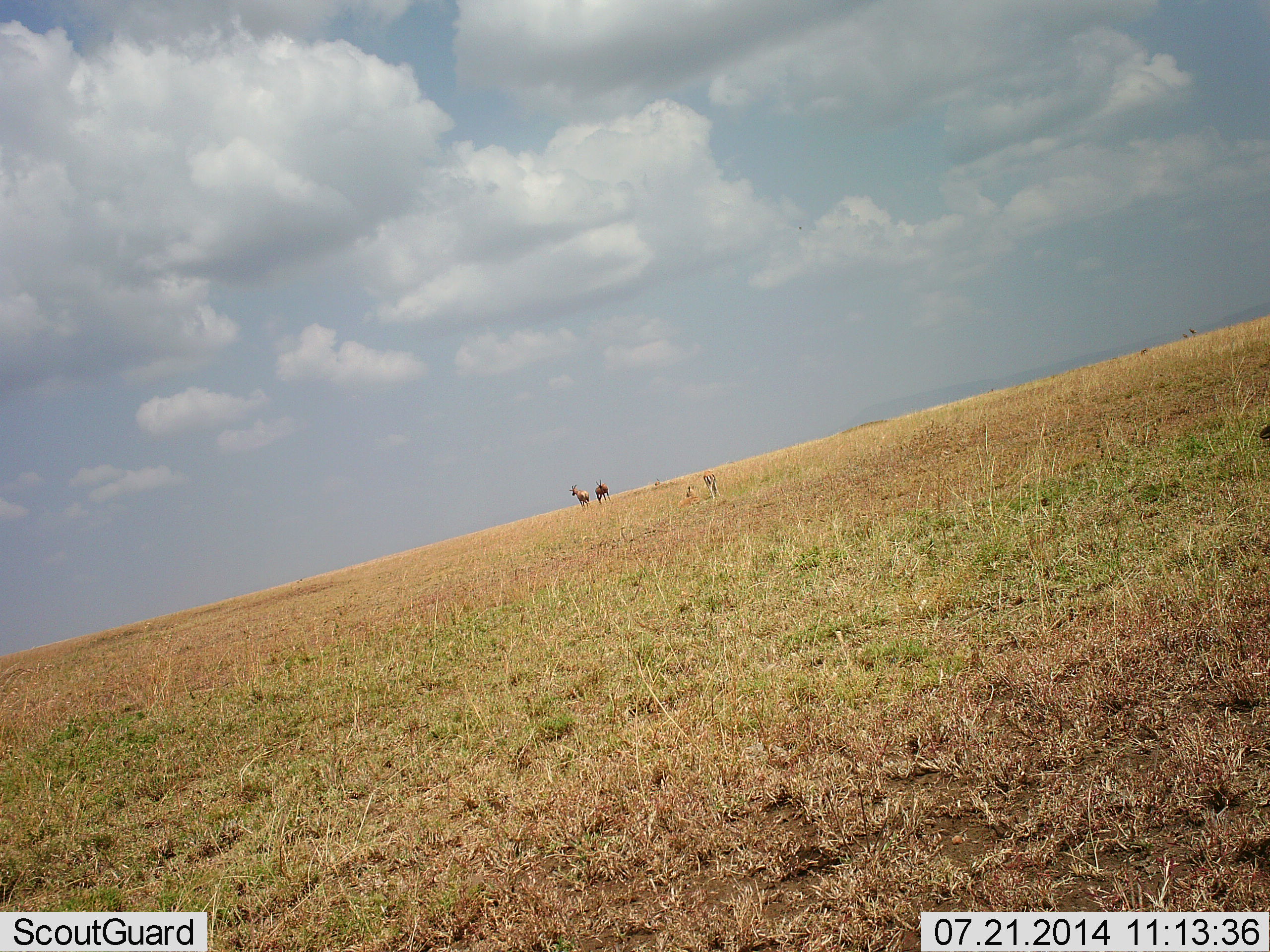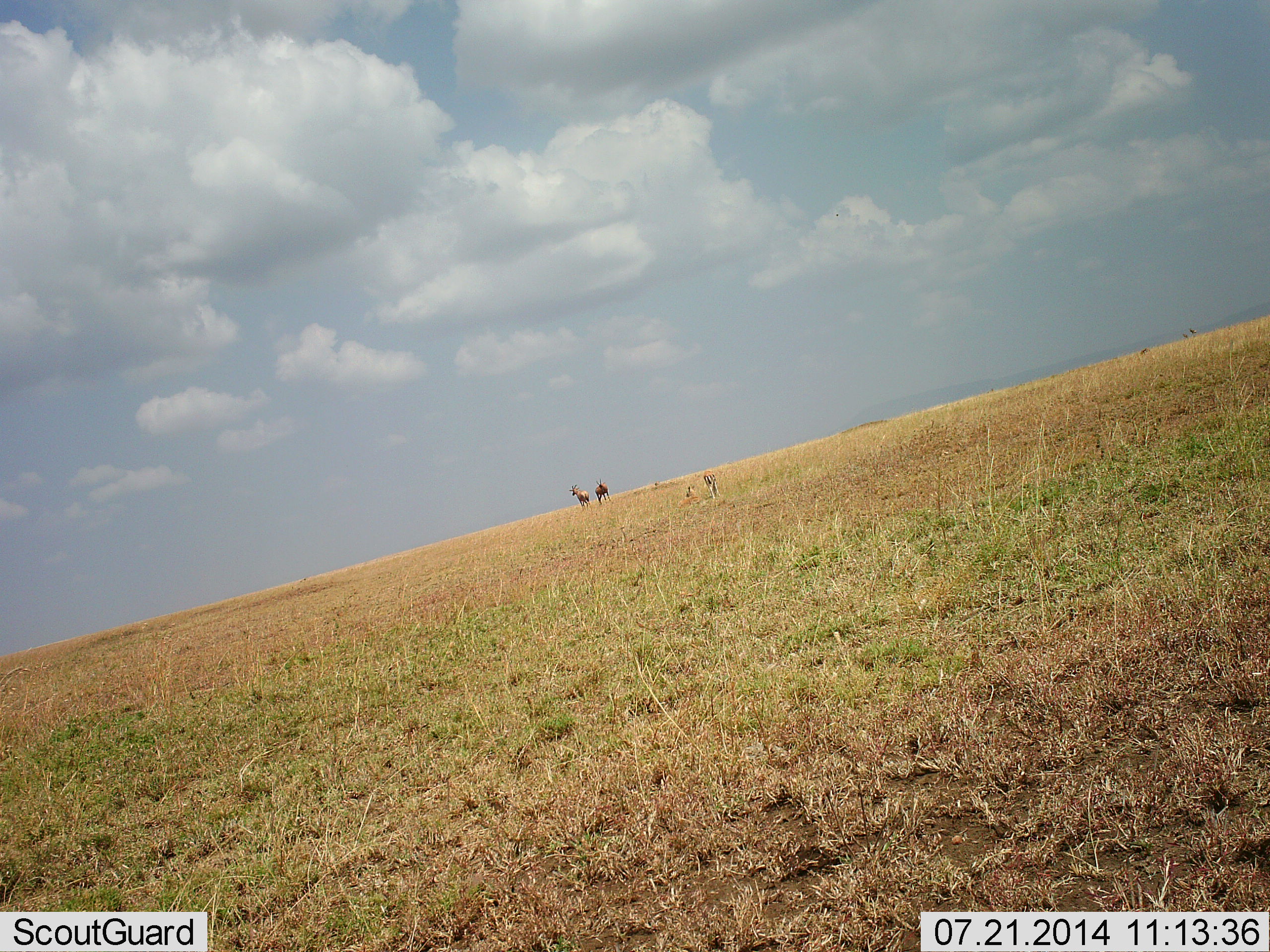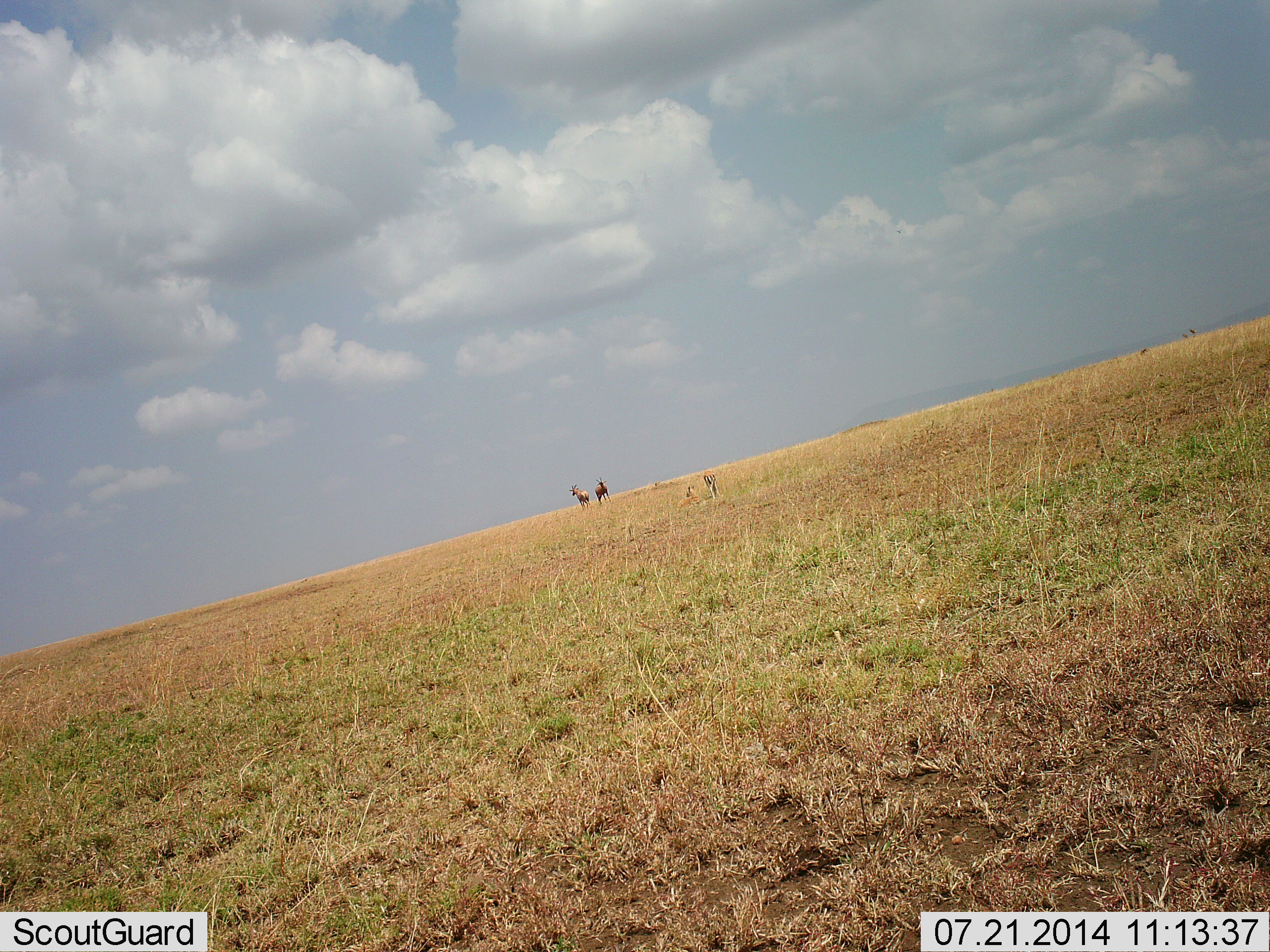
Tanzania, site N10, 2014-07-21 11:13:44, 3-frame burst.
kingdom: Animalia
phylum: Chordata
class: Mammalia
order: Artiodactyla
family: Bovidae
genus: Eudorcas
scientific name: Eudorcas thomsonii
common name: thomson's gazelle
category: gazellethomsons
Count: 3.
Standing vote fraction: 83%.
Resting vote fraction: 67%.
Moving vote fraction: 0%.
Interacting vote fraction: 0%.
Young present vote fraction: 17%.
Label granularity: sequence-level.